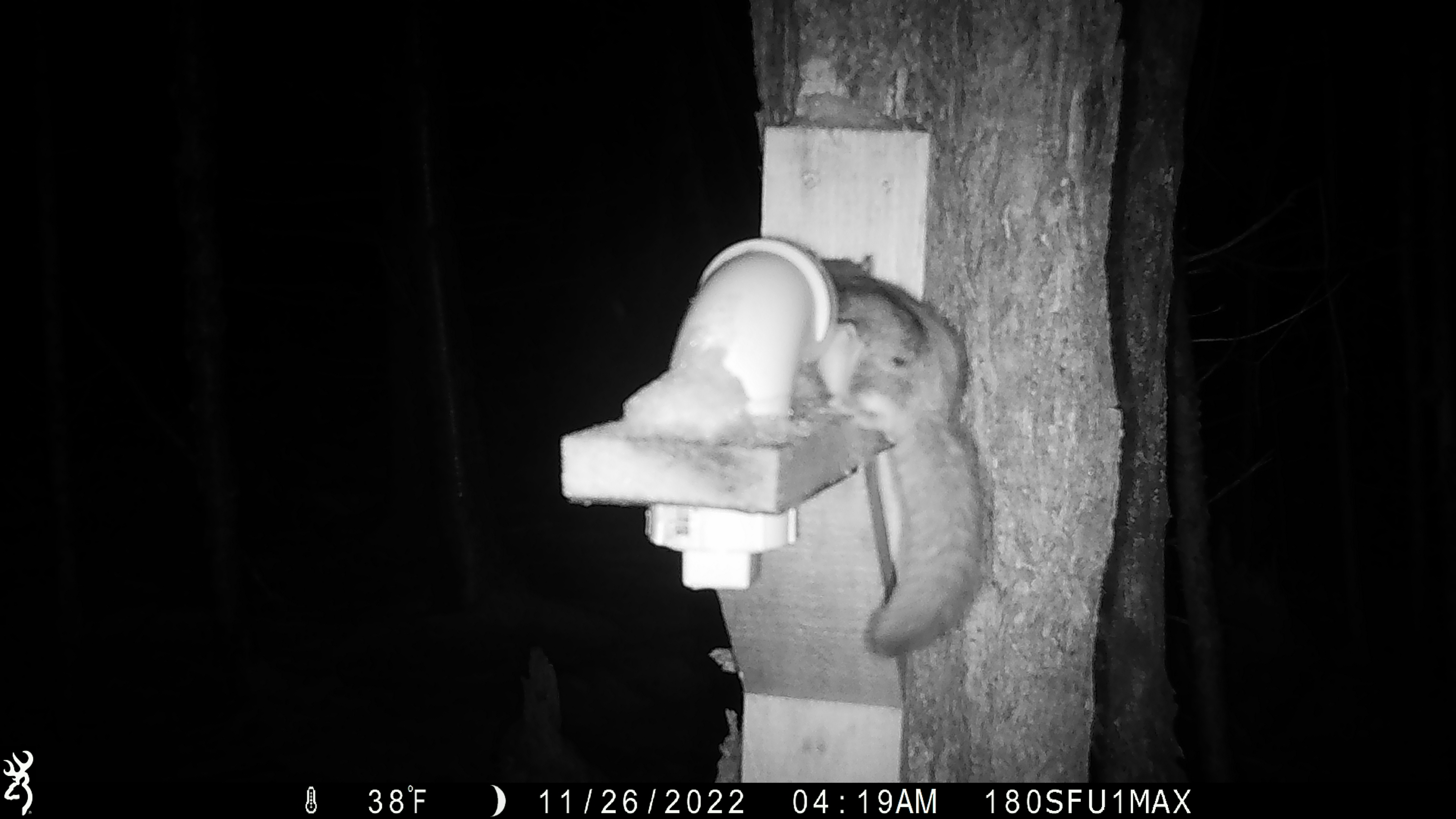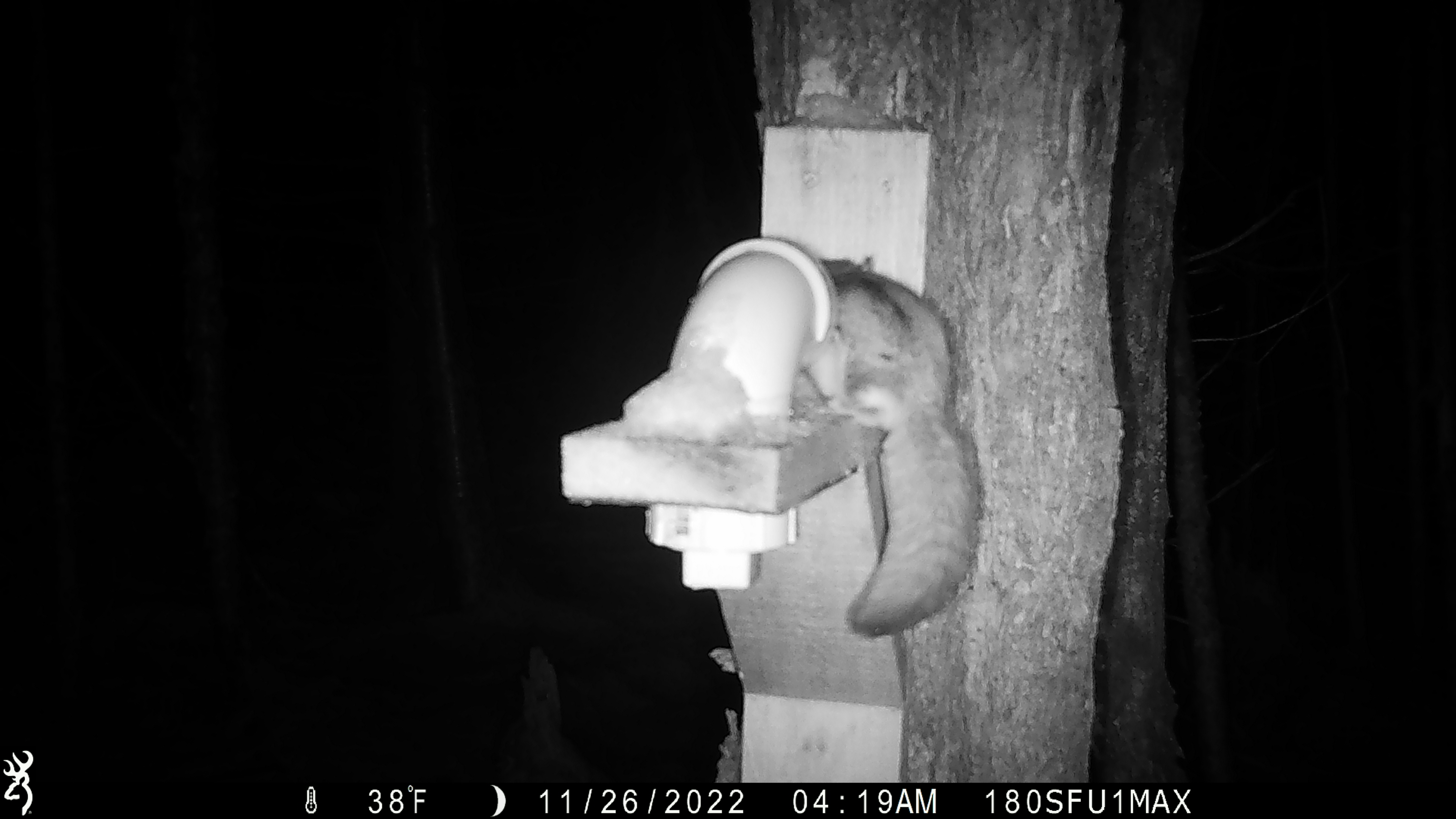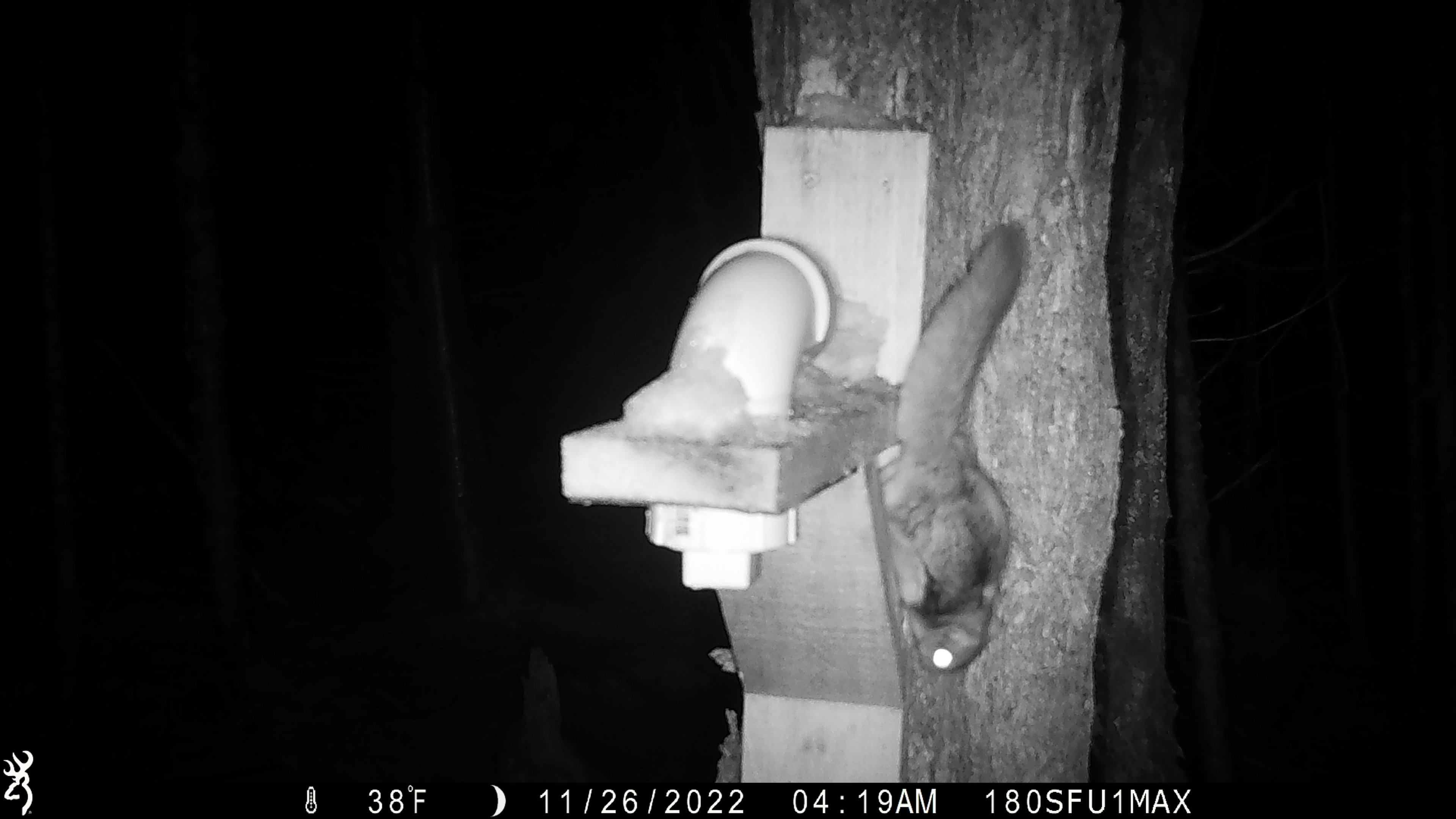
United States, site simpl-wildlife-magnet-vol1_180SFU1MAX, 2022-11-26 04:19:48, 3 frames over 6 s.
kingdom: Animalia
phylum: Chordata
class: Mammalia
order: Rodentia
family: Sciuridae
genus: Glaucomys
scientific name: Glaucomys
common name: flying squirrel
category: flying squirrel sp.